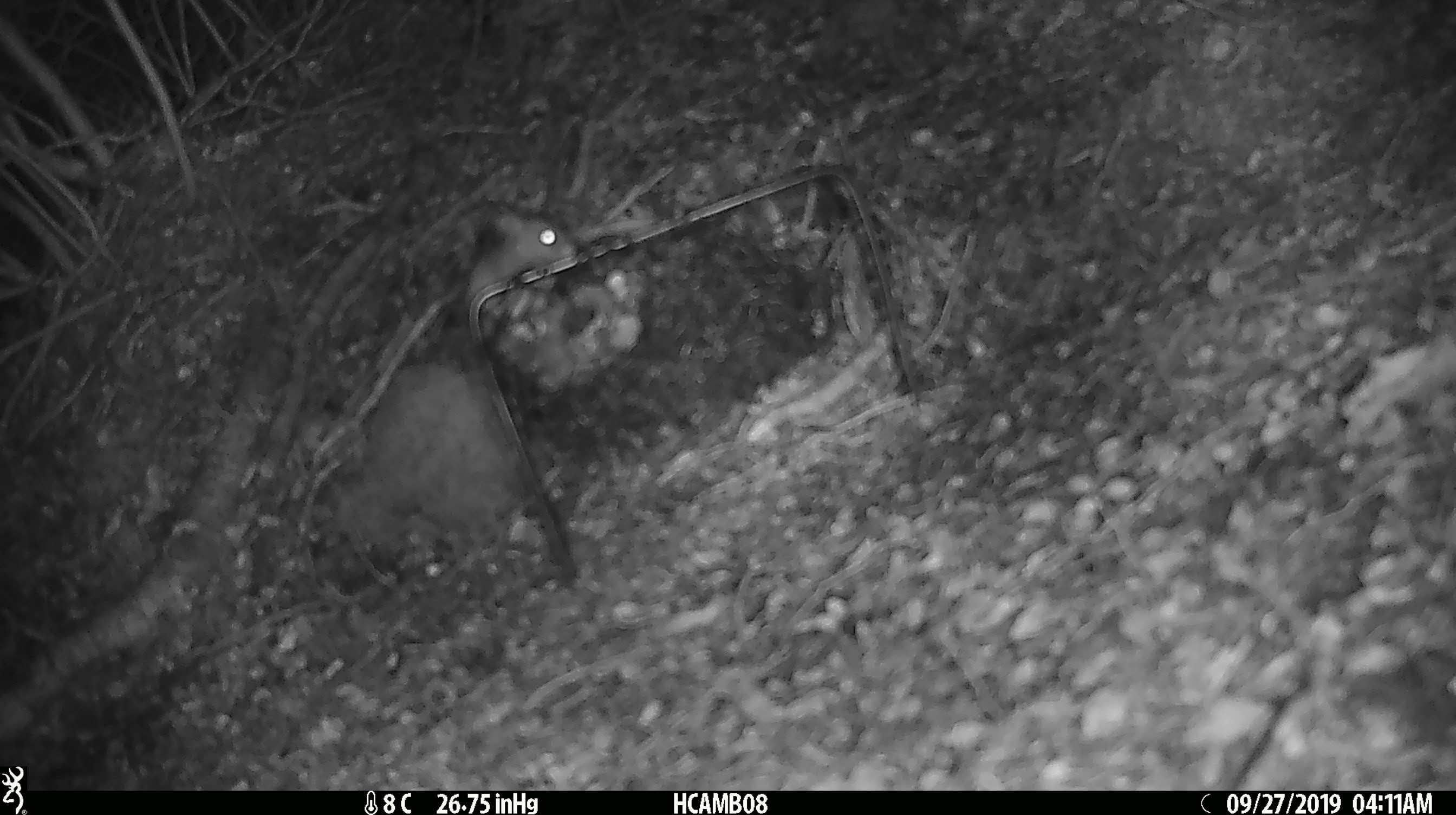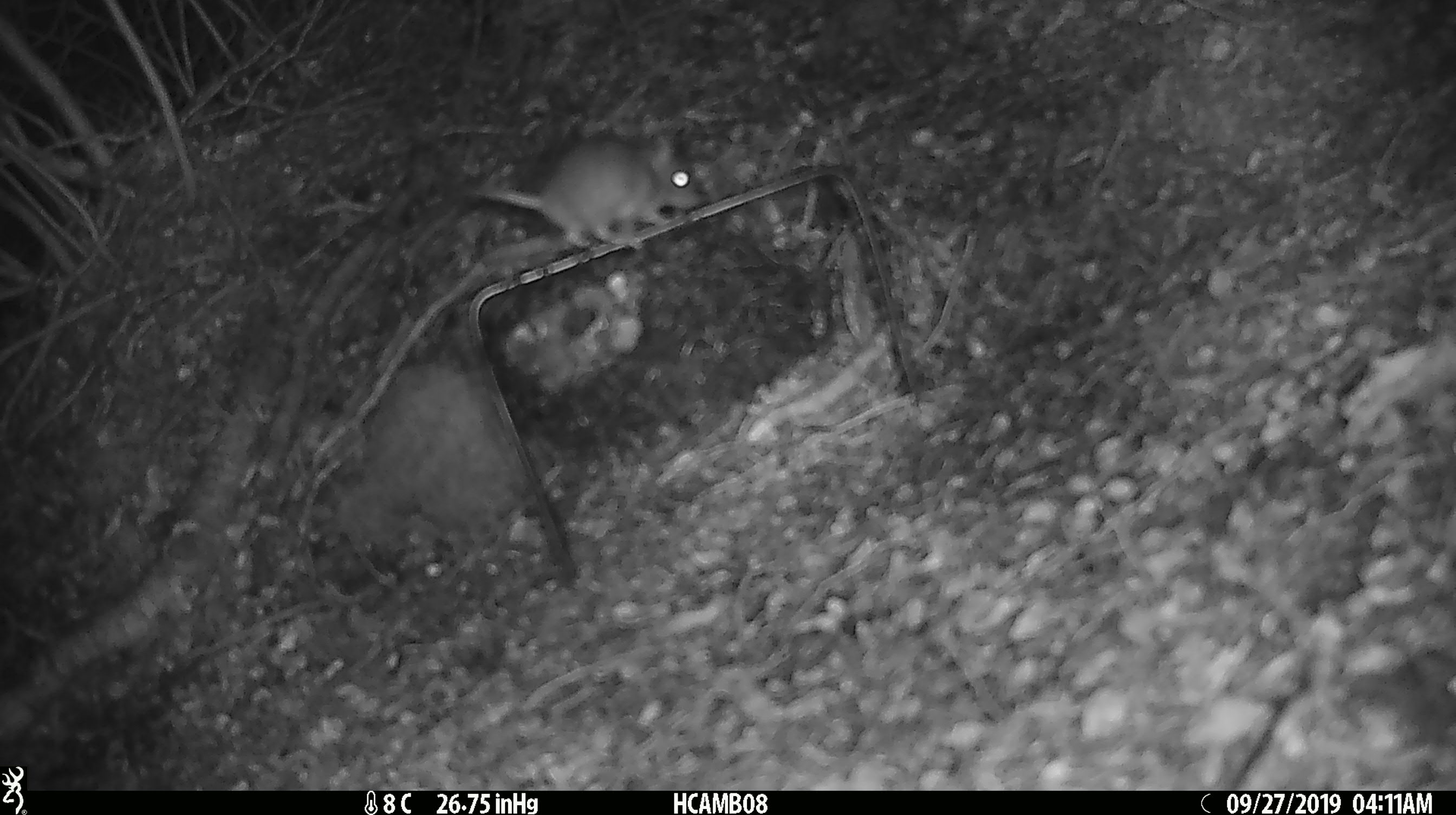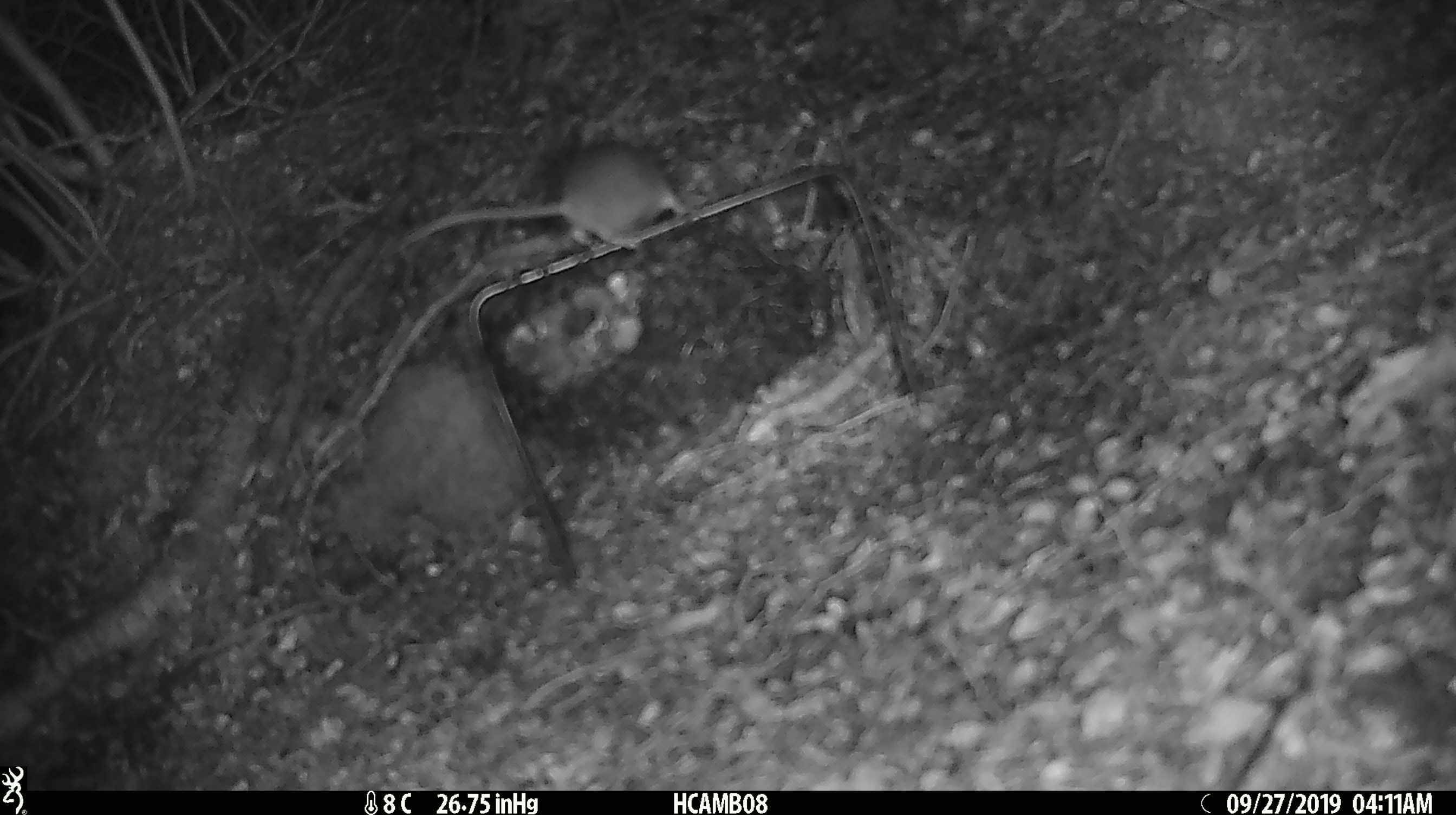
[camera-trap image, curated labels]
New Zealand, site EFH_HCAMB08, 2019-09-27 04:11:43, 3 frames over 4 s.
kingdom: Animalia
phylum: Chordata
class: Mammalia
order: Rodentia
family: Muridae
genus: Mus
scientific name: Mus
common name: mouse